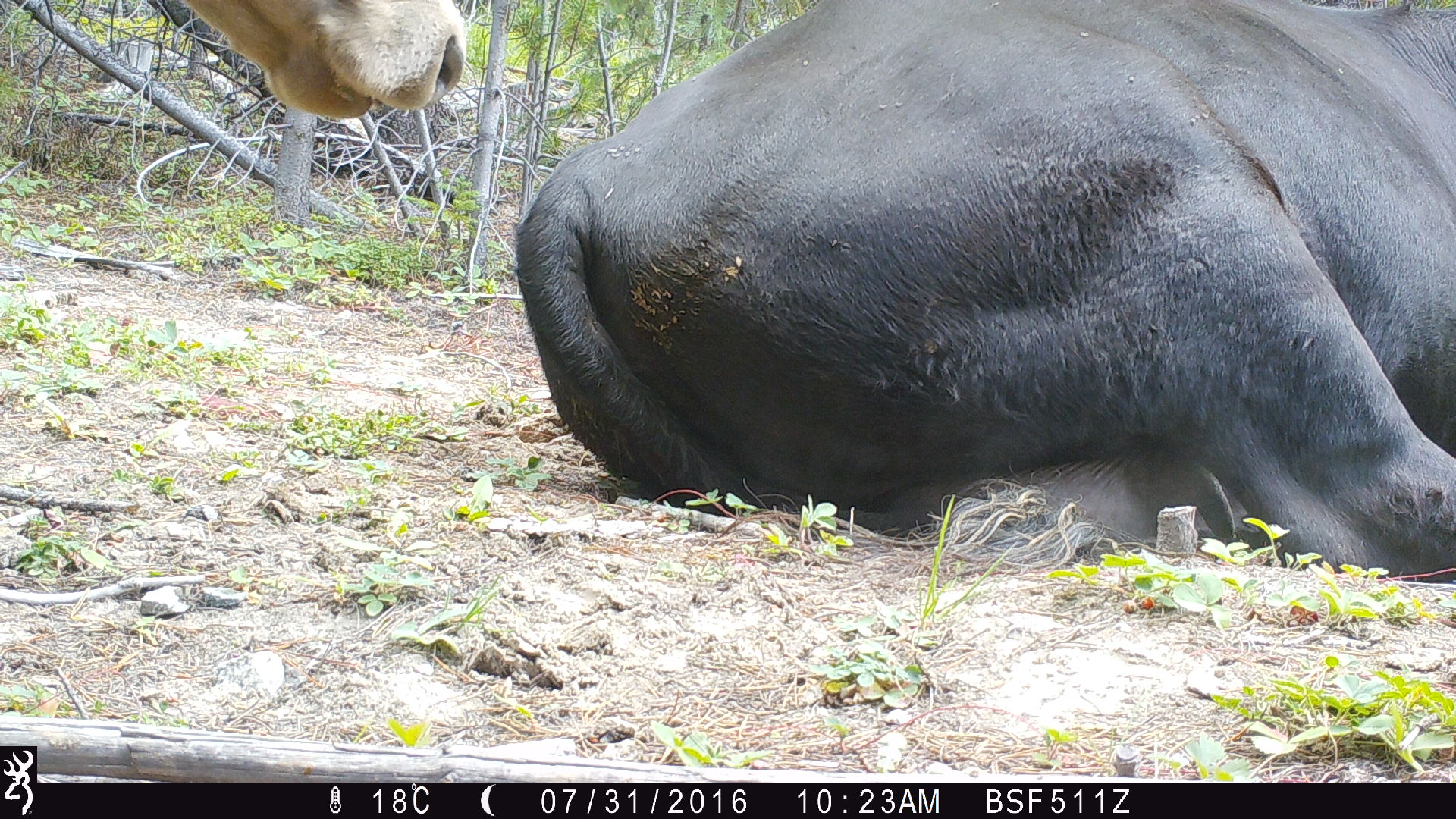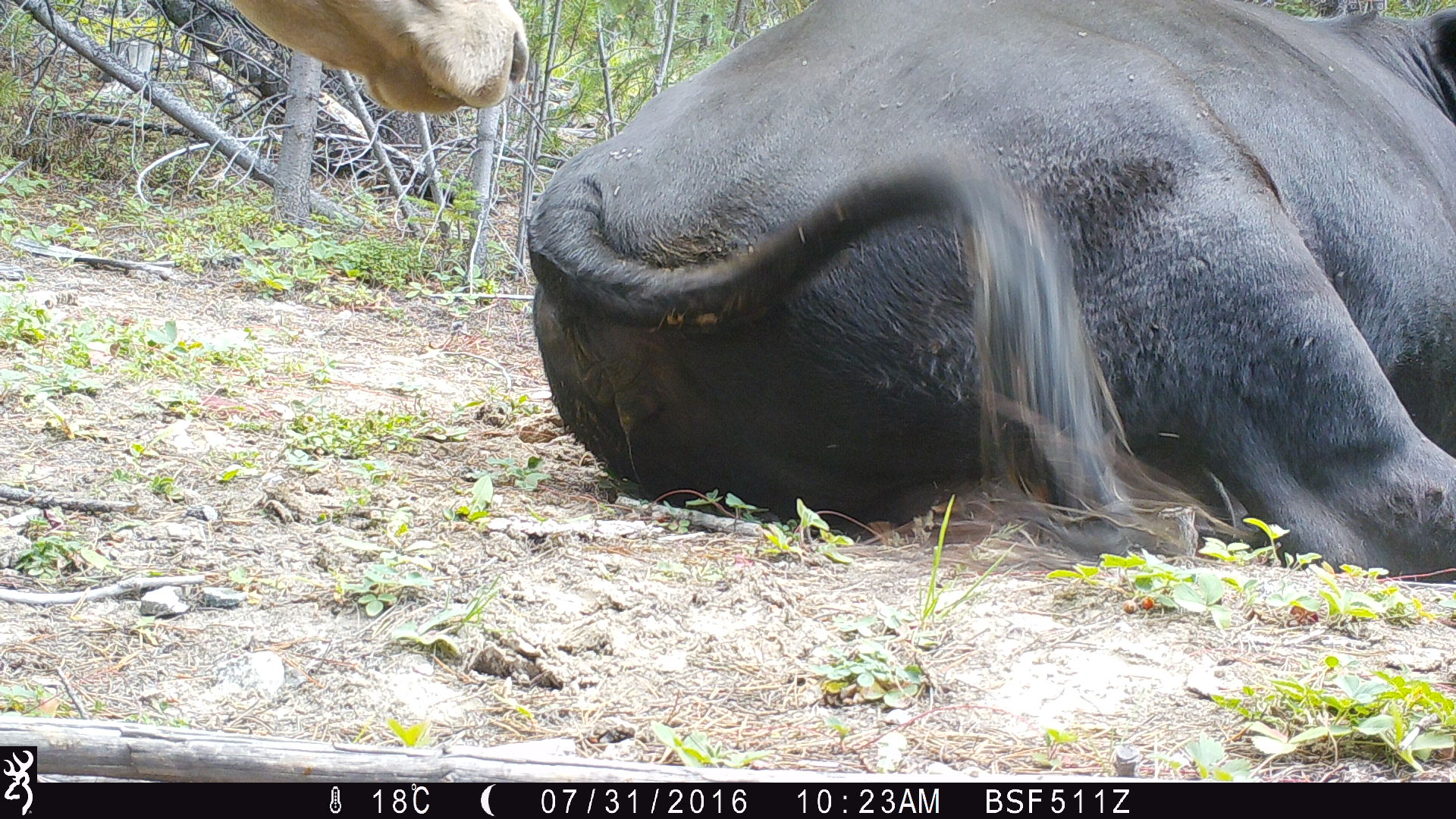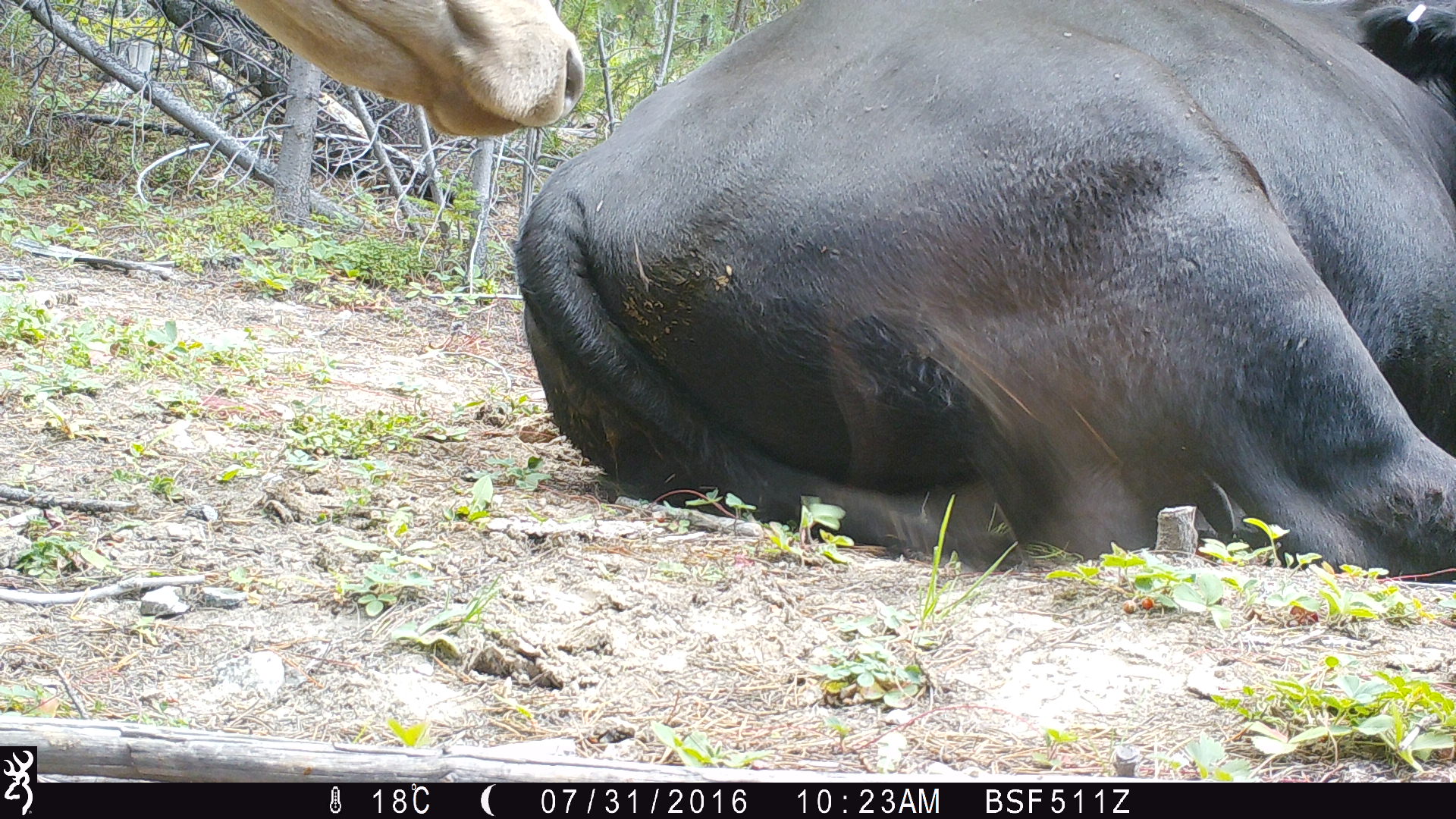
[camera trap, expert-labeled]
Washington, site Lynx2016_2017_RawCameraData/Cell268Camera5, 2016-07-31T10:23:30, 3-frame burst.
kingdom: Animalia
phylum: Chordata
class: Mammalia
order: Artiodactyla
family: Bovidae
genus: Bos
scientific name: Bos taurus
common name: domestic cattle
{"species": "domestic cattle (Bos taurus)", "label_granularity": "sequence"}